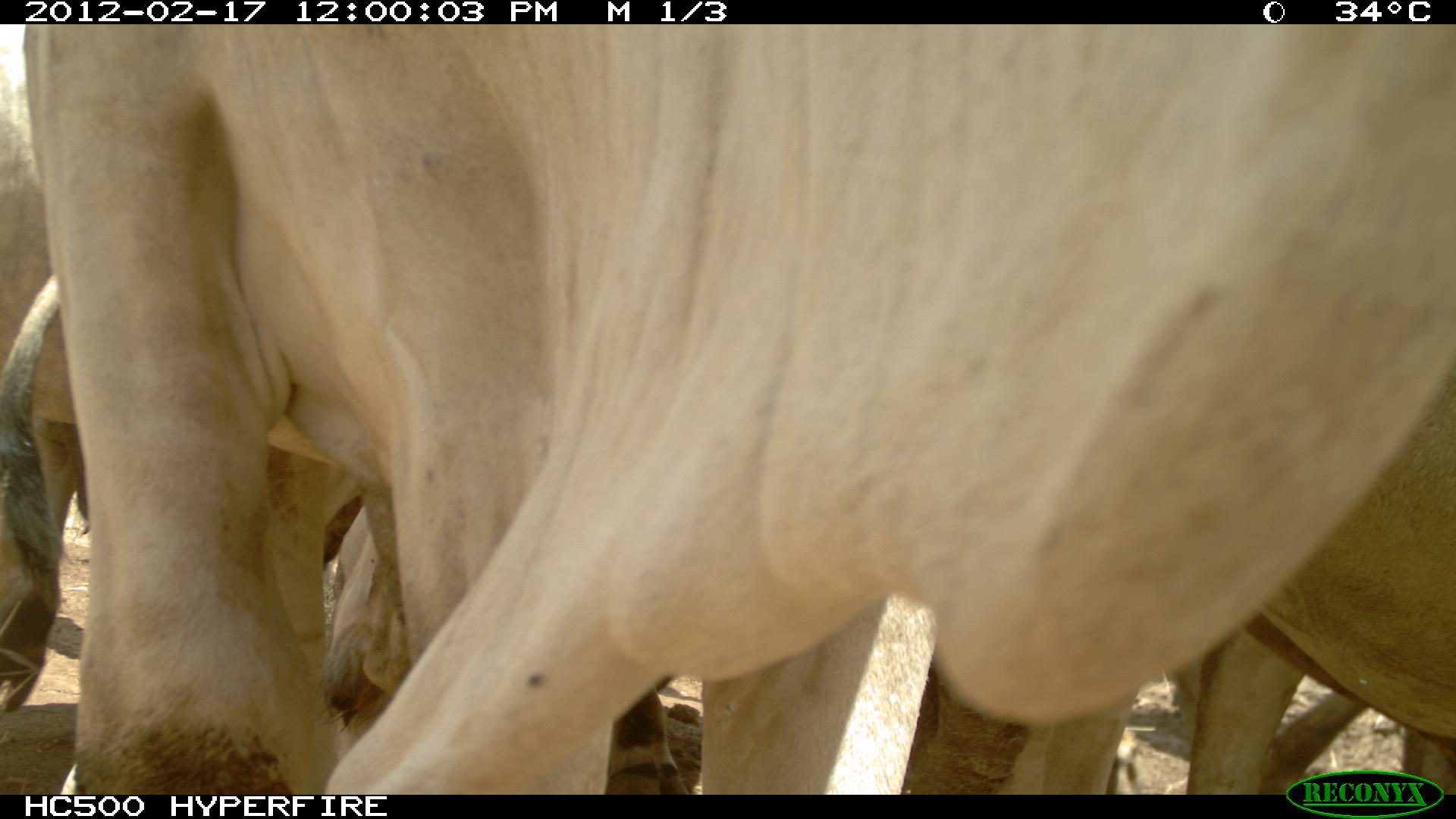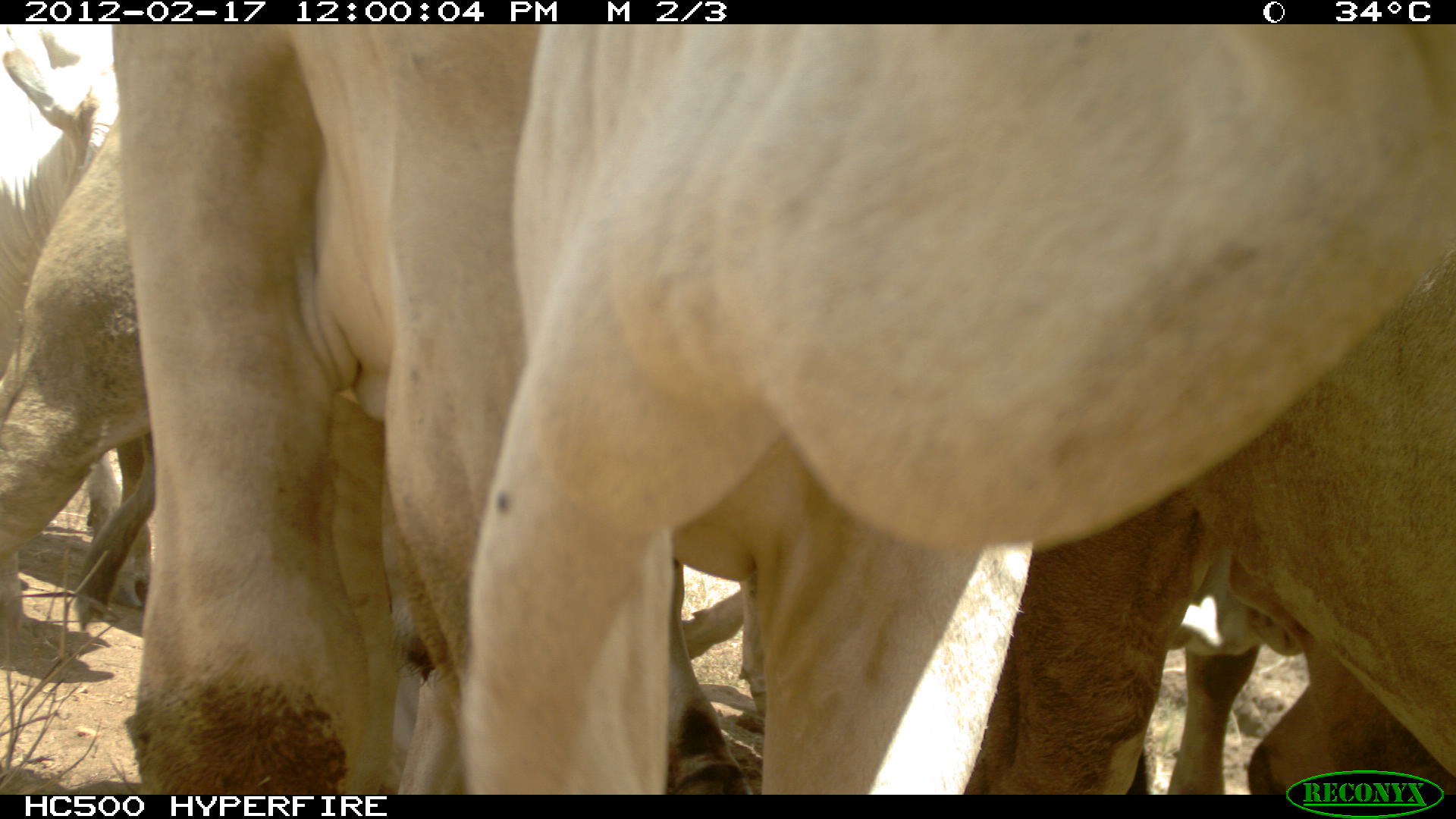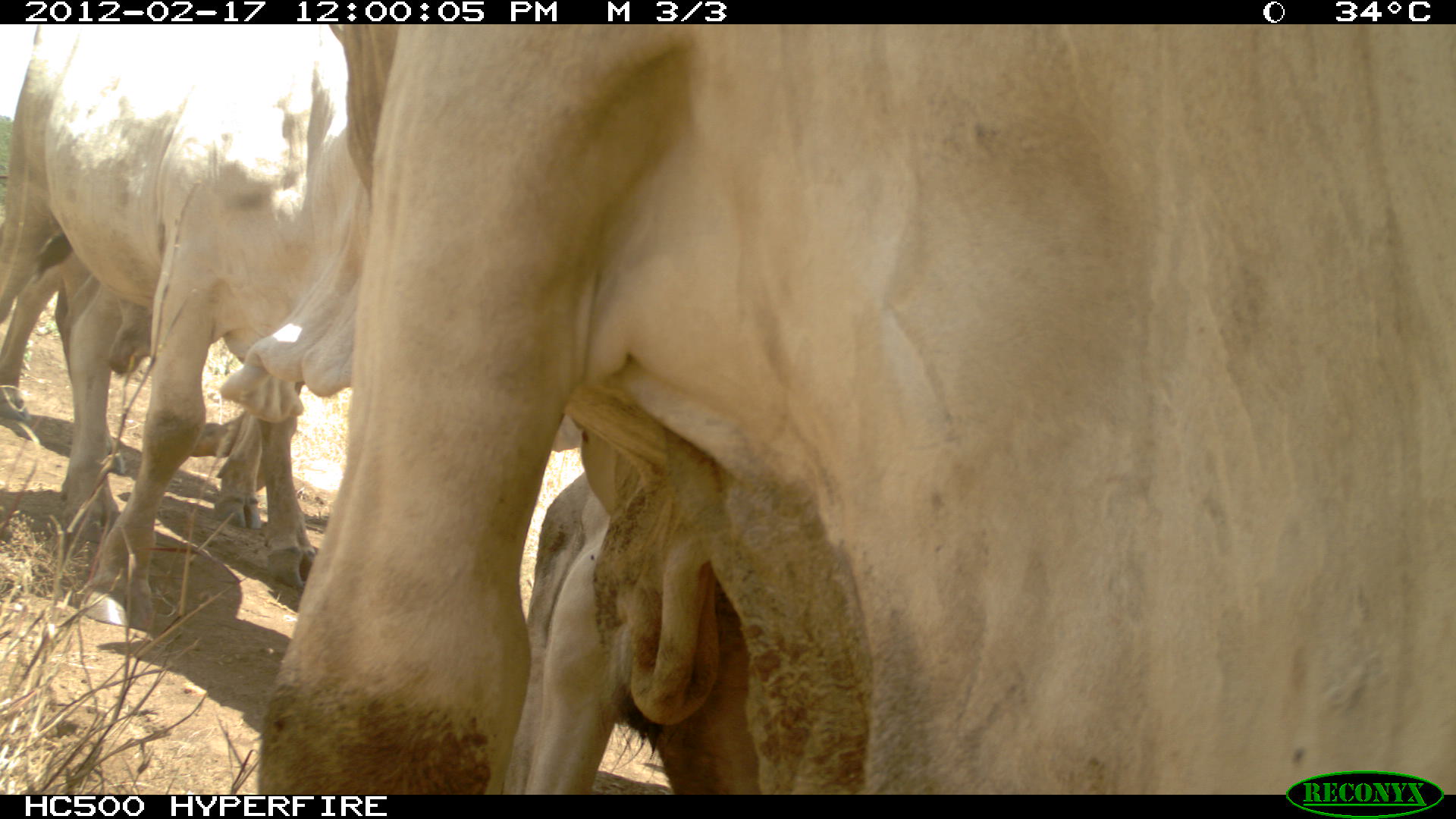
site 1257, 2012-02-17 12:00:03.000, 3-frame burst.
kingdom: Animalia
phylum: Chordata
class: Mammalia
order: Artiodactyla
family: Bovidae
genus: Bos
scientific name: Bos taurus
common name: domestic cattle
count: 4